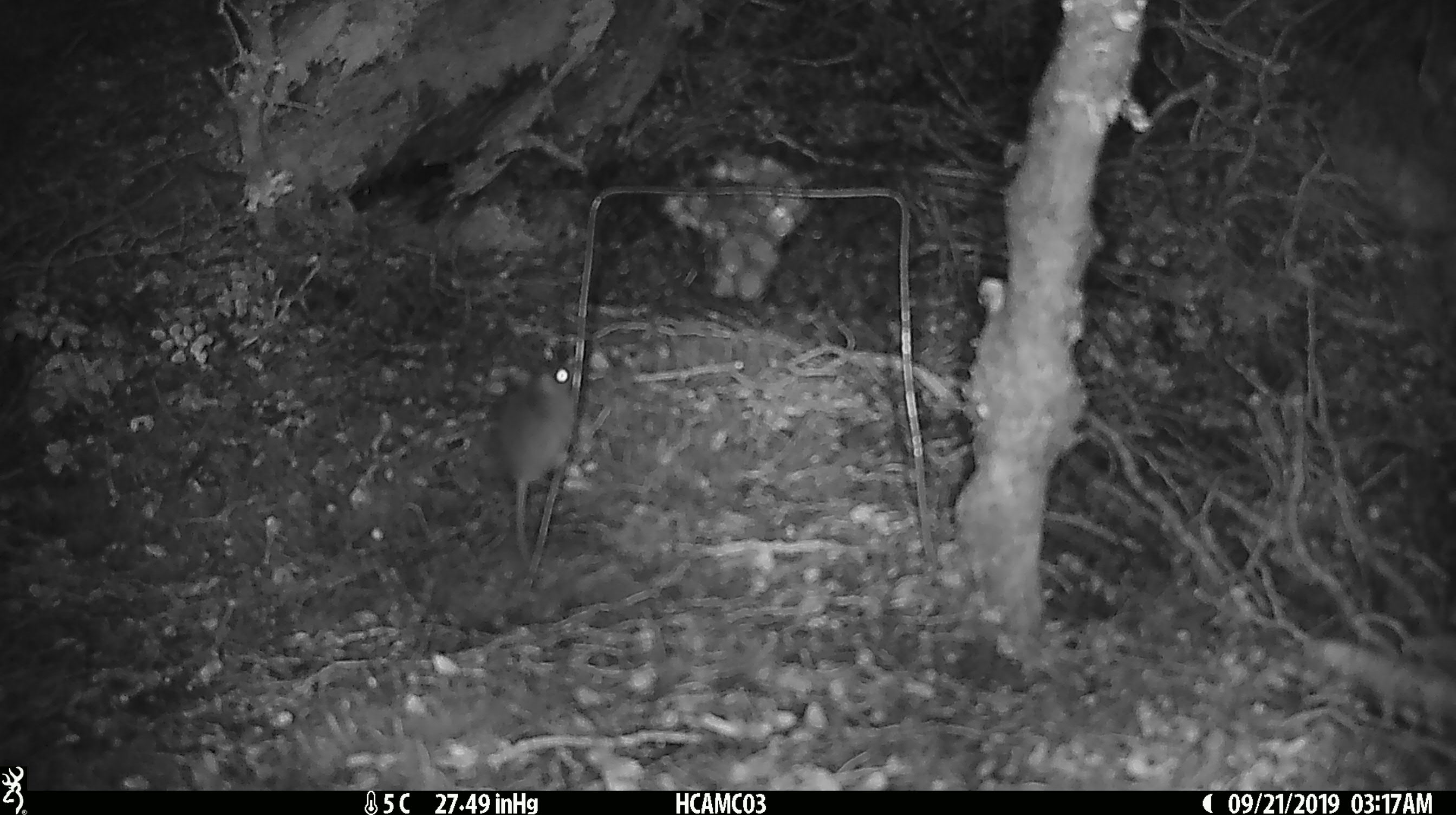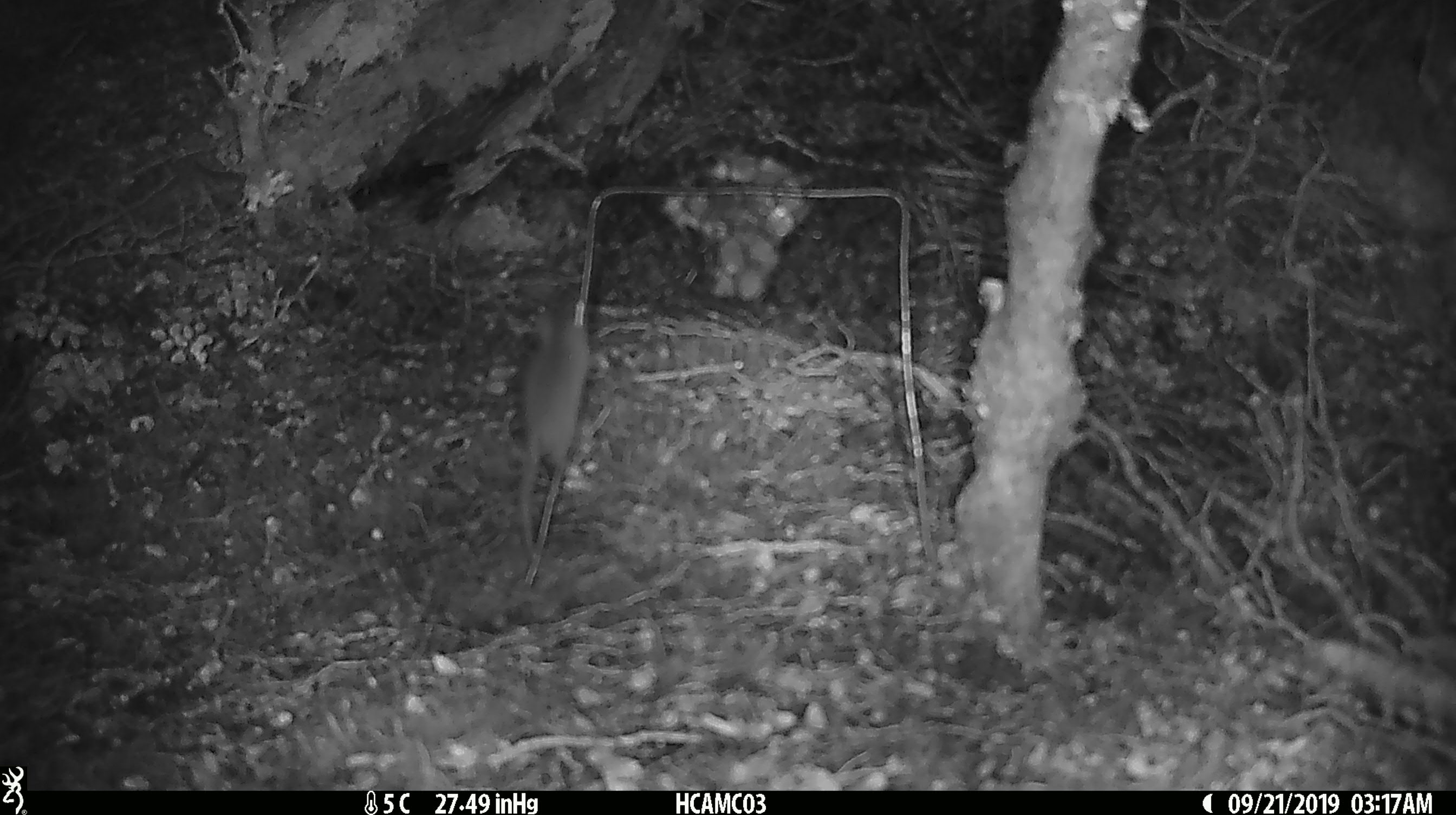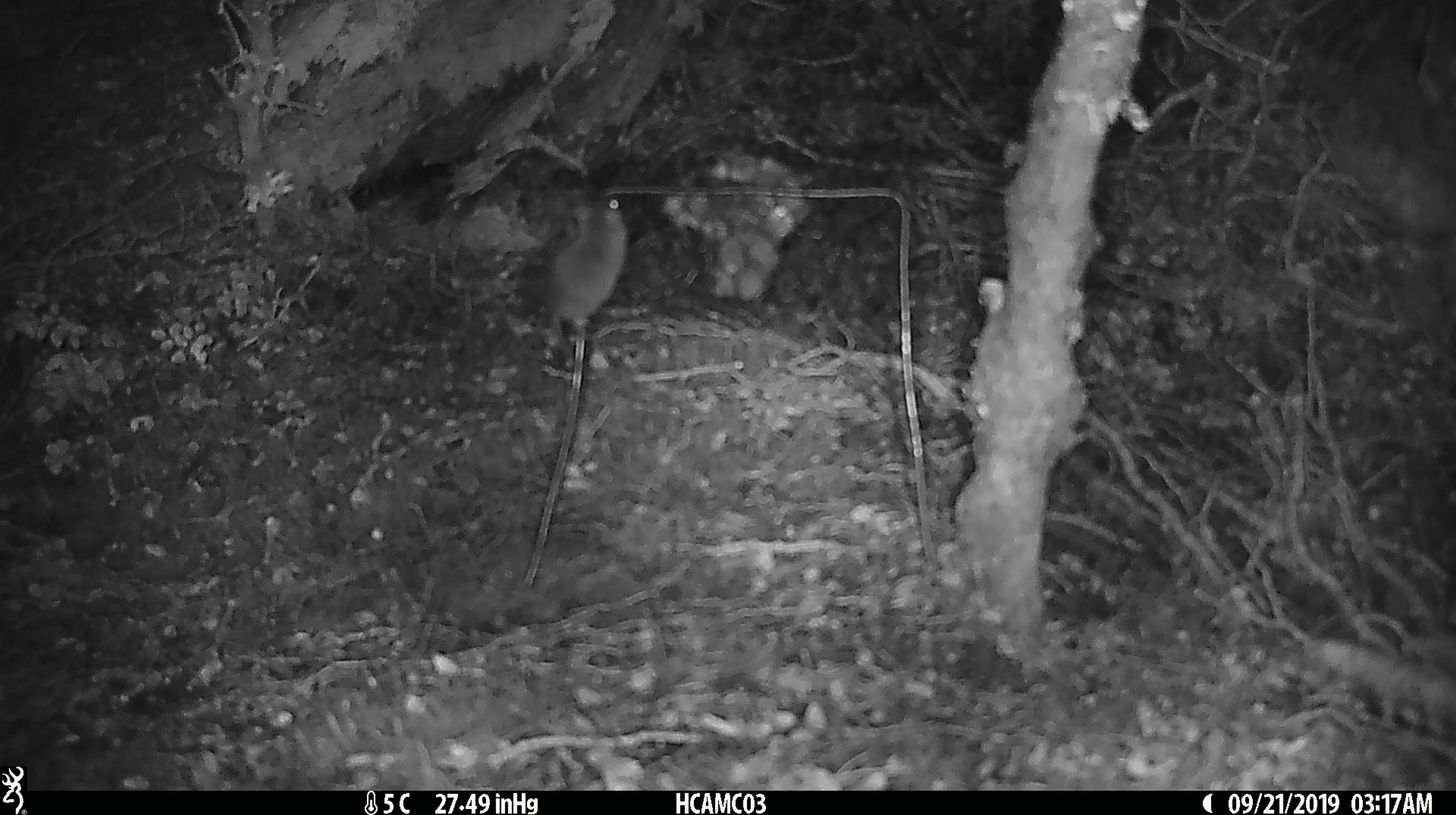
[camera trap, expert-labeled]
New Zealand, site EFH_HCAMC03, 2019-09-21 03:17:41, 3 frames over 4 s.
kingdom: Animalia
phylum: Chordata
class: Mammalia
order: Rodentia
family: Muridae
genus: Mus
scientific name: Mus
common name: mouse